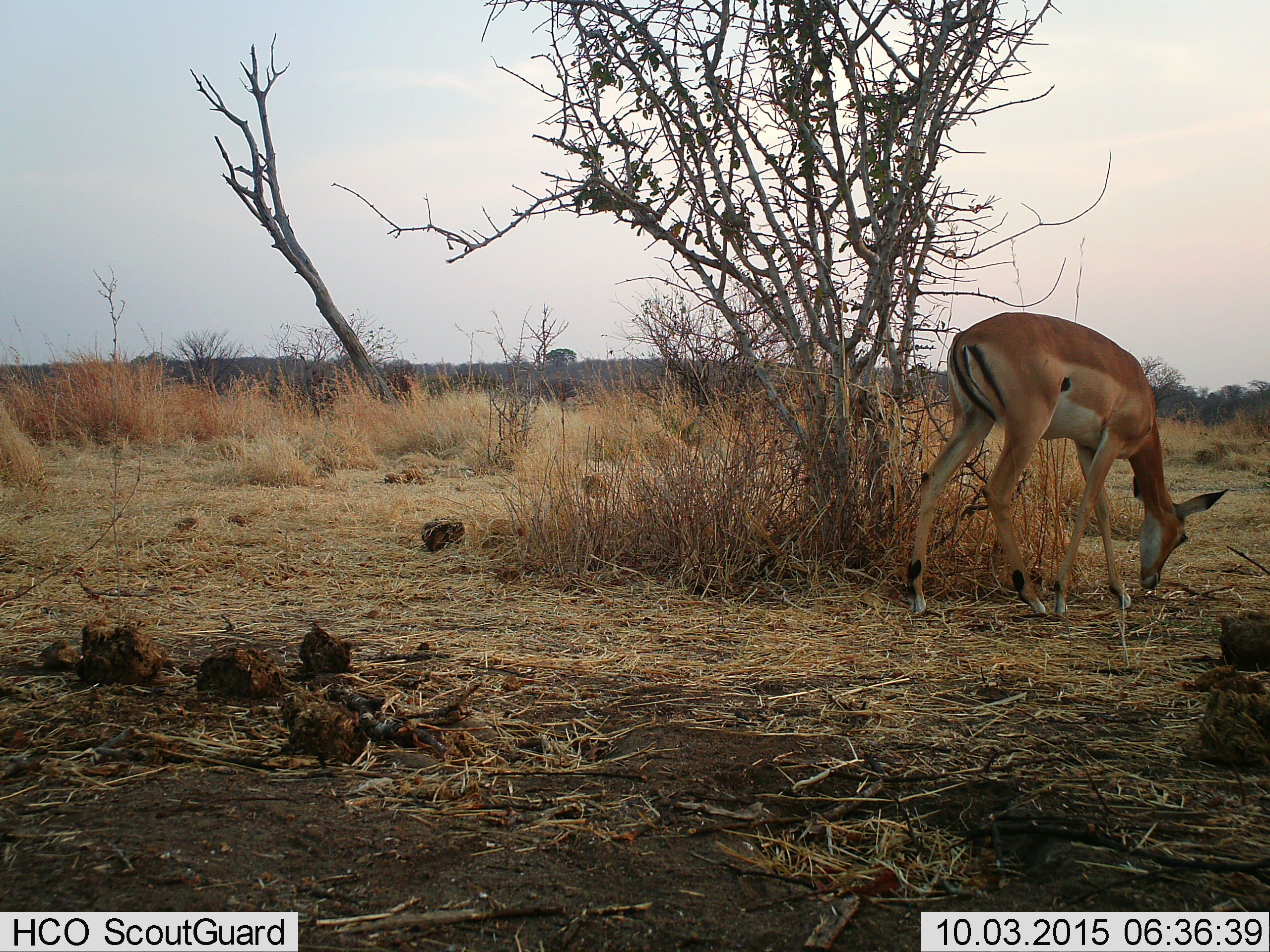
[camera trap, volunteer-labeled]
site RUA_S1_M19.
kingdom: Animalia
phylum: Chordata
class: Mammalia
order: Artiodactyla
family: Bovidae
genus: Aepyceros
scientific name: Aepyceros melampus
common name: impala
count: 1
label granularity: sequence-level